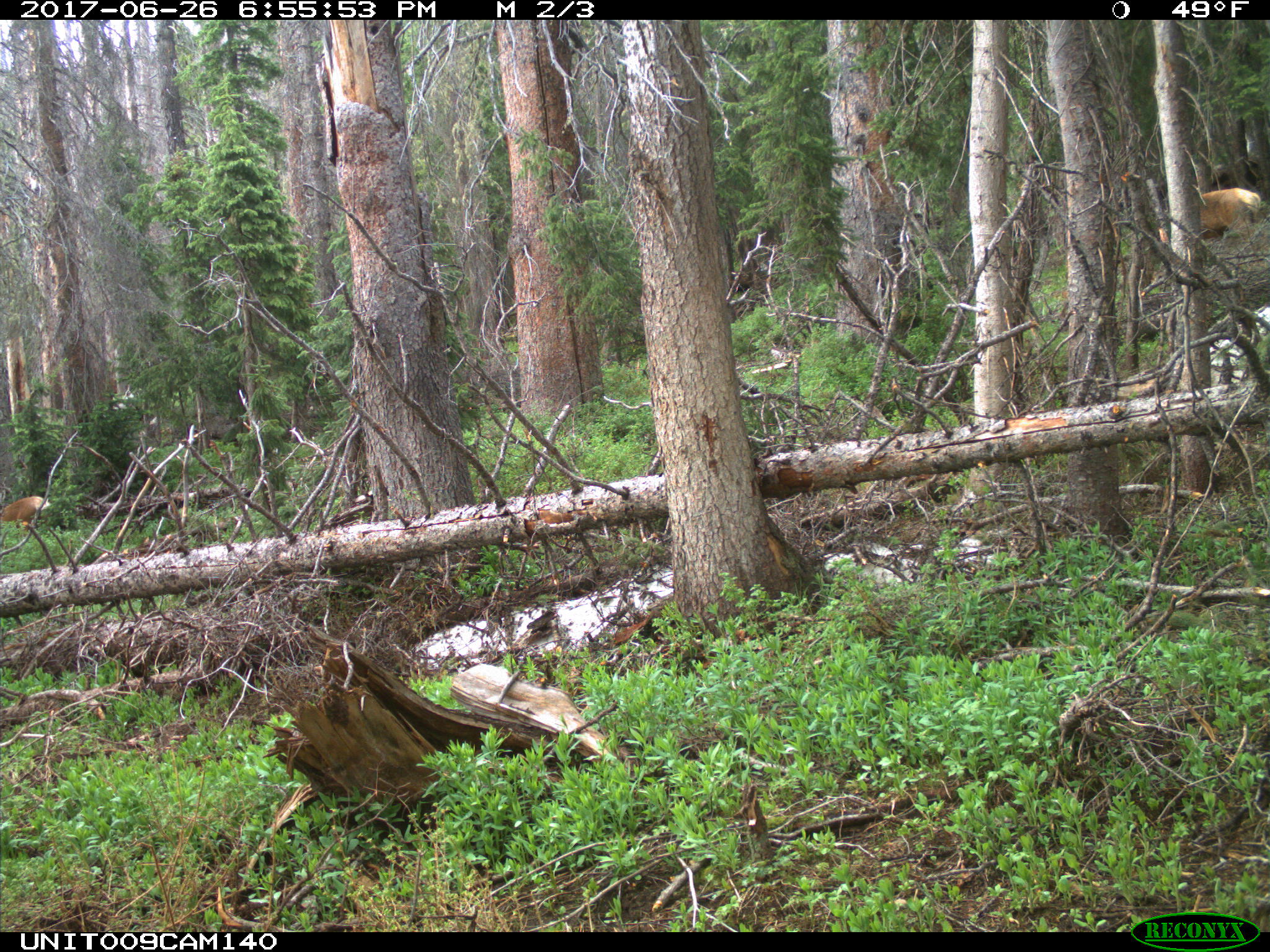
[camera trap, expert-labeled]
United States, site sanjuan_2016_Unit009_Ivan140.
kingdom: Animalia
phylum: Chordata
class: Mammalia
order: Artiodactyla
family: Cervidae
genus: Cervus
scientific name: Cervus elaphus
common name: red deer